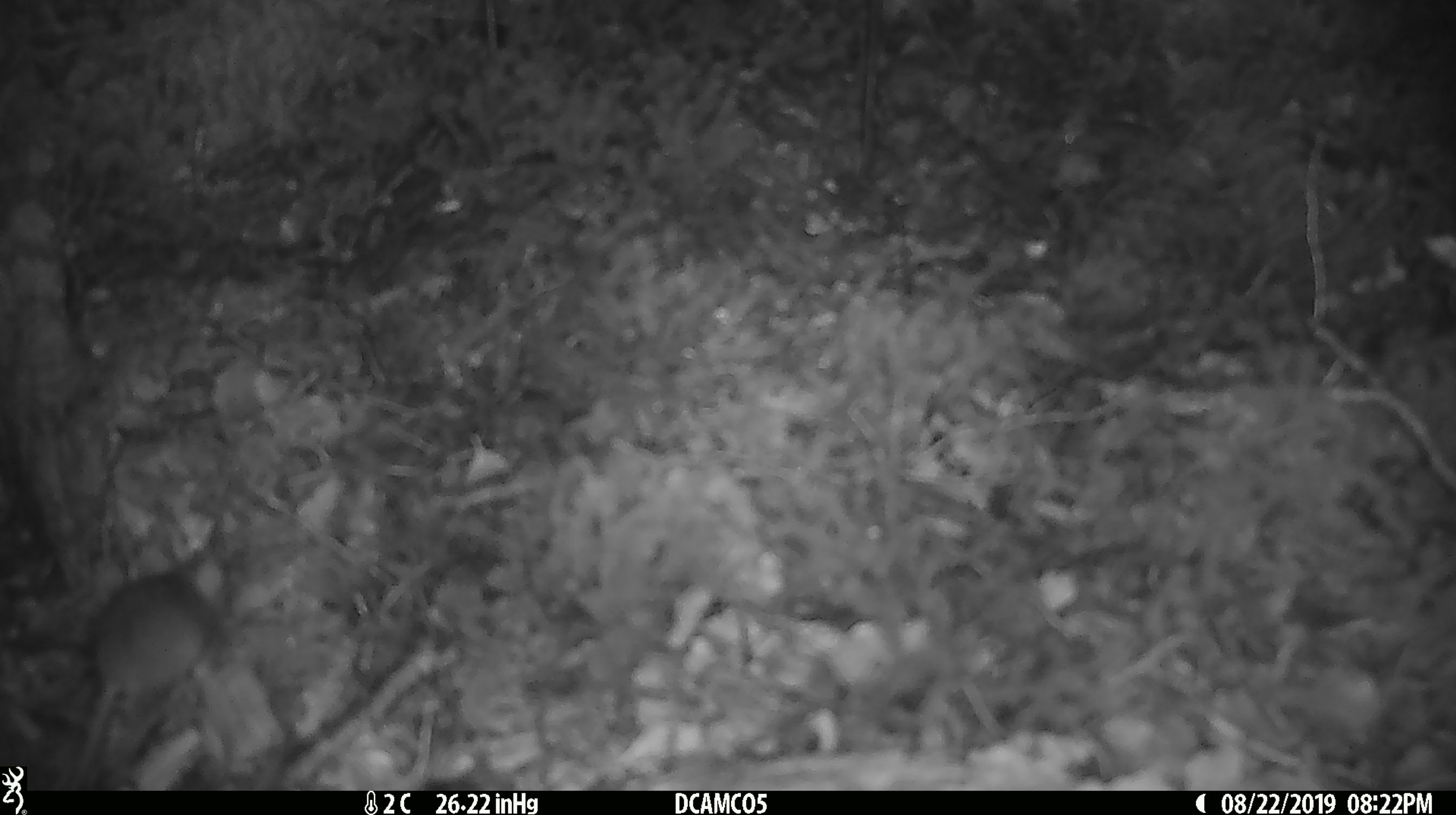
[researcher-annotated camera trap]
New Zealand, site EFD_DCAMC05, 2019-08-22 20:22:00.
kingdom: Animalia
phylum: Chordata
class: Mammalia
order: Rodentia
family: Muridae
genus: Mus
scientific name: Mus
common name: mouse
Mouse (Mus).